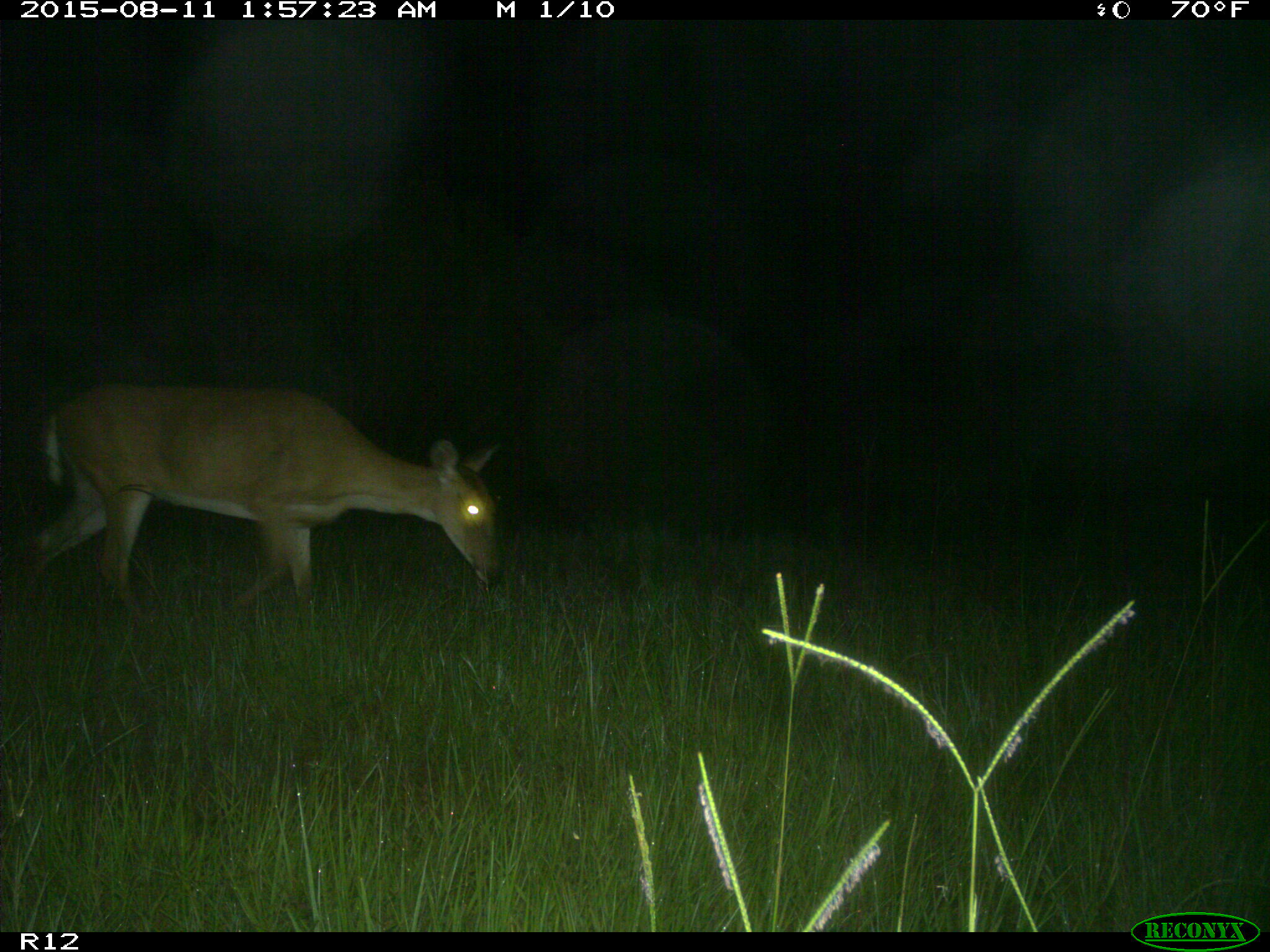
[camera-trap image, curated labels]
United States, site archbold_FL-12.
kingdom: Animalia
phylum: Chordata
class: Mammalia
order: Artiodactyla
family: Cervidae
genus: Odocoileus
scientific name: Odocoileus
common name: deer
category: unidentified deer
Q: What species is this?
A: Unidentified deer (deer) (Odocoileus).